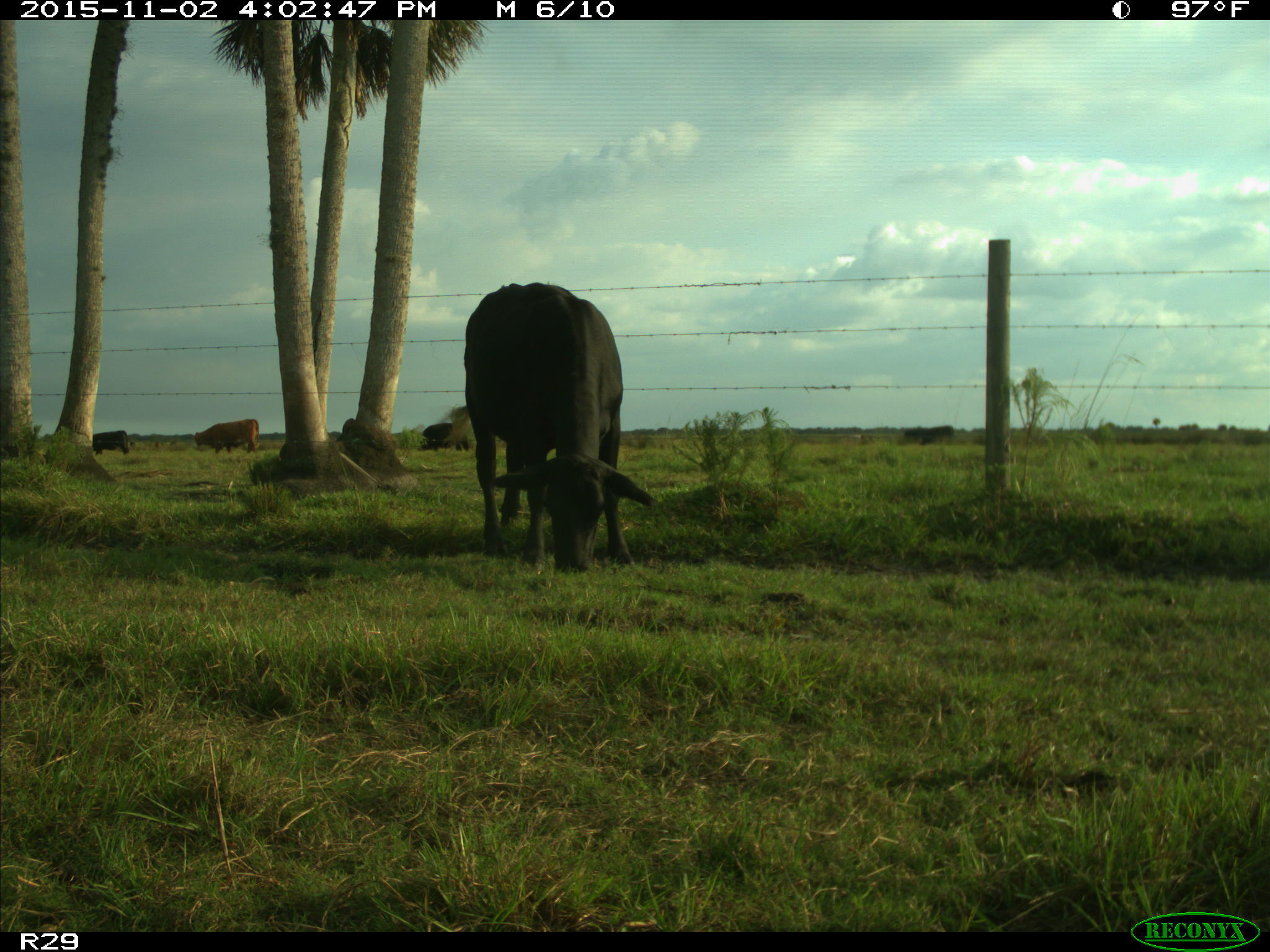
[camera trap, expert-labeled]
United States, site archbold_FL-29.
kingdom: Animalia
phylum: Chordata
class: Mammalia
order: Artiodactyla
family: Bovidae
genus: Bos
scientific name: Bos taurus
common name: domestic cow